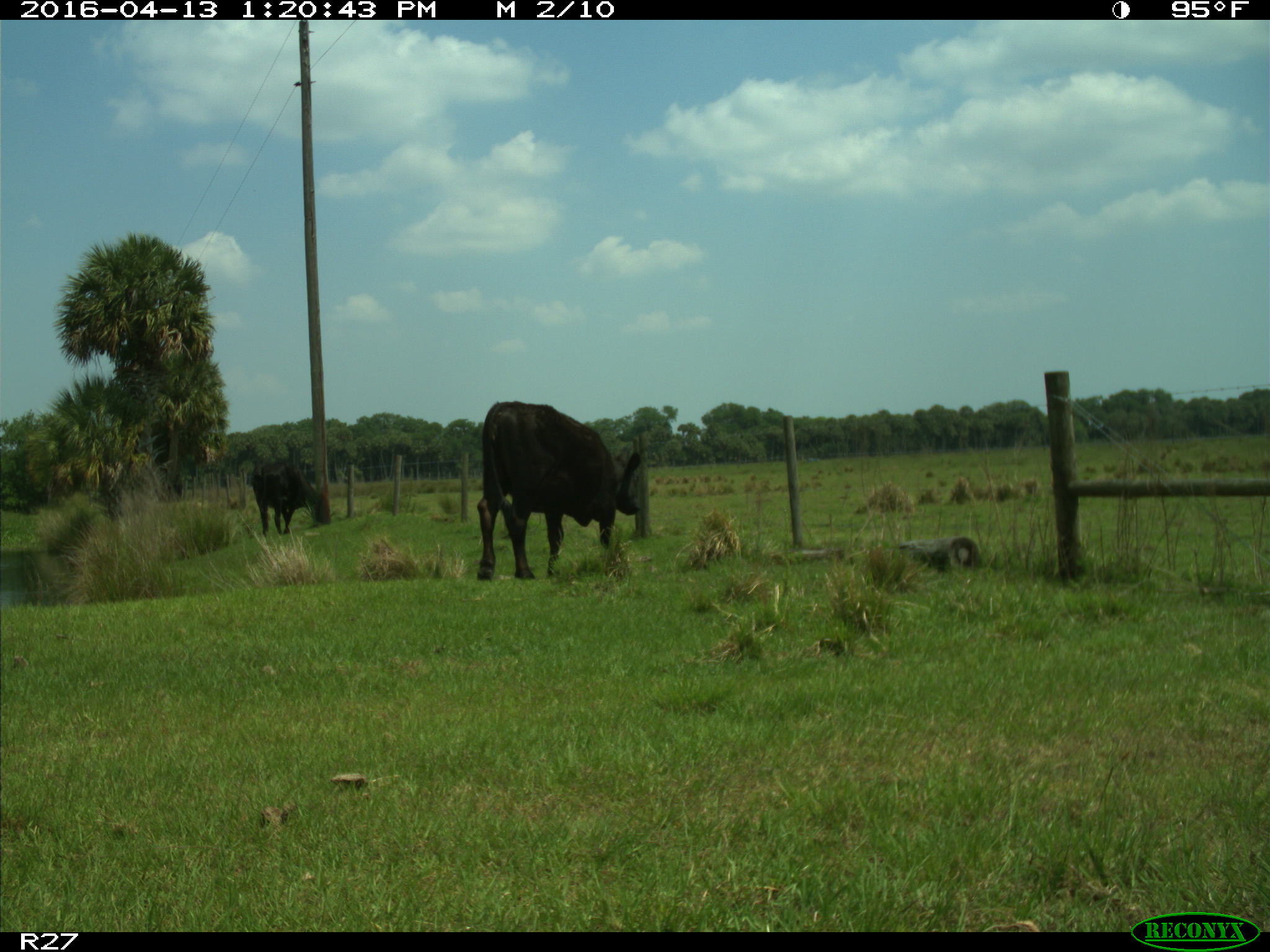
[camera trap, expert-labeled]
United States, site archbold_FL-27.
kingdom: Animalia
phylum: Chordata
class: Mammalia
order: Artiodactyla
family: Bovidae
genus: Bos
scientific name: Bos taurus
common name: domestic cow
Bos taurus (domestic cow).